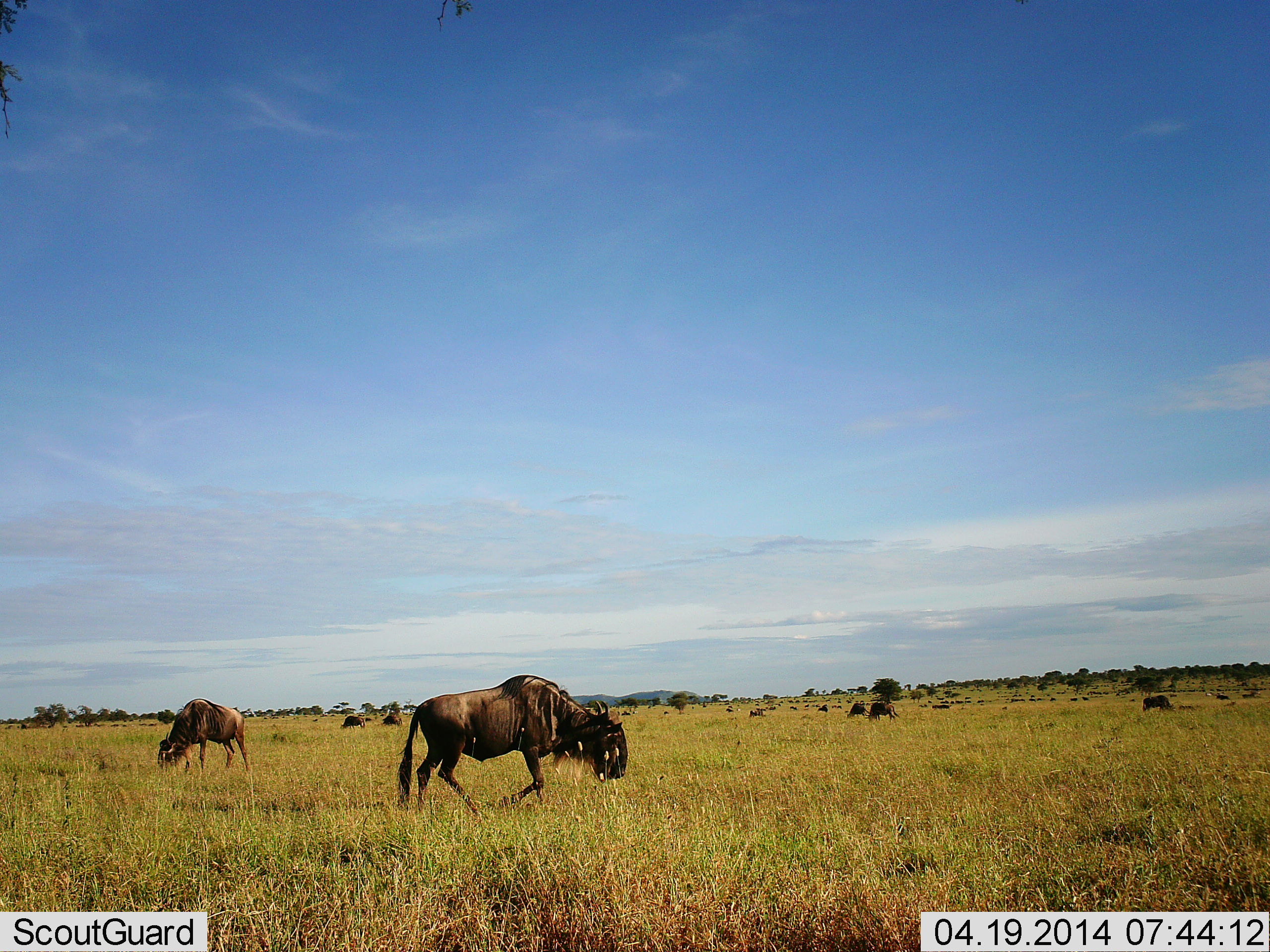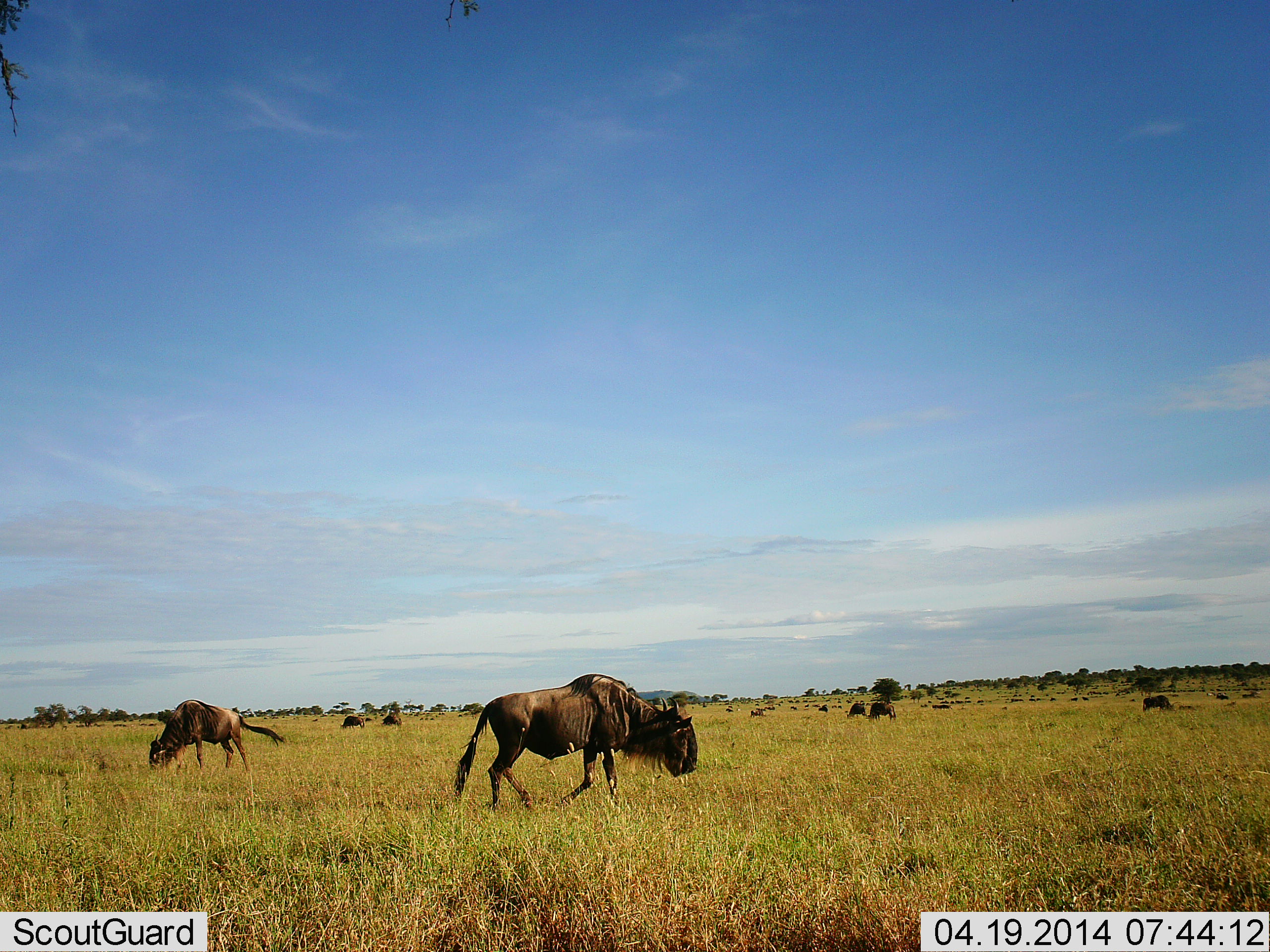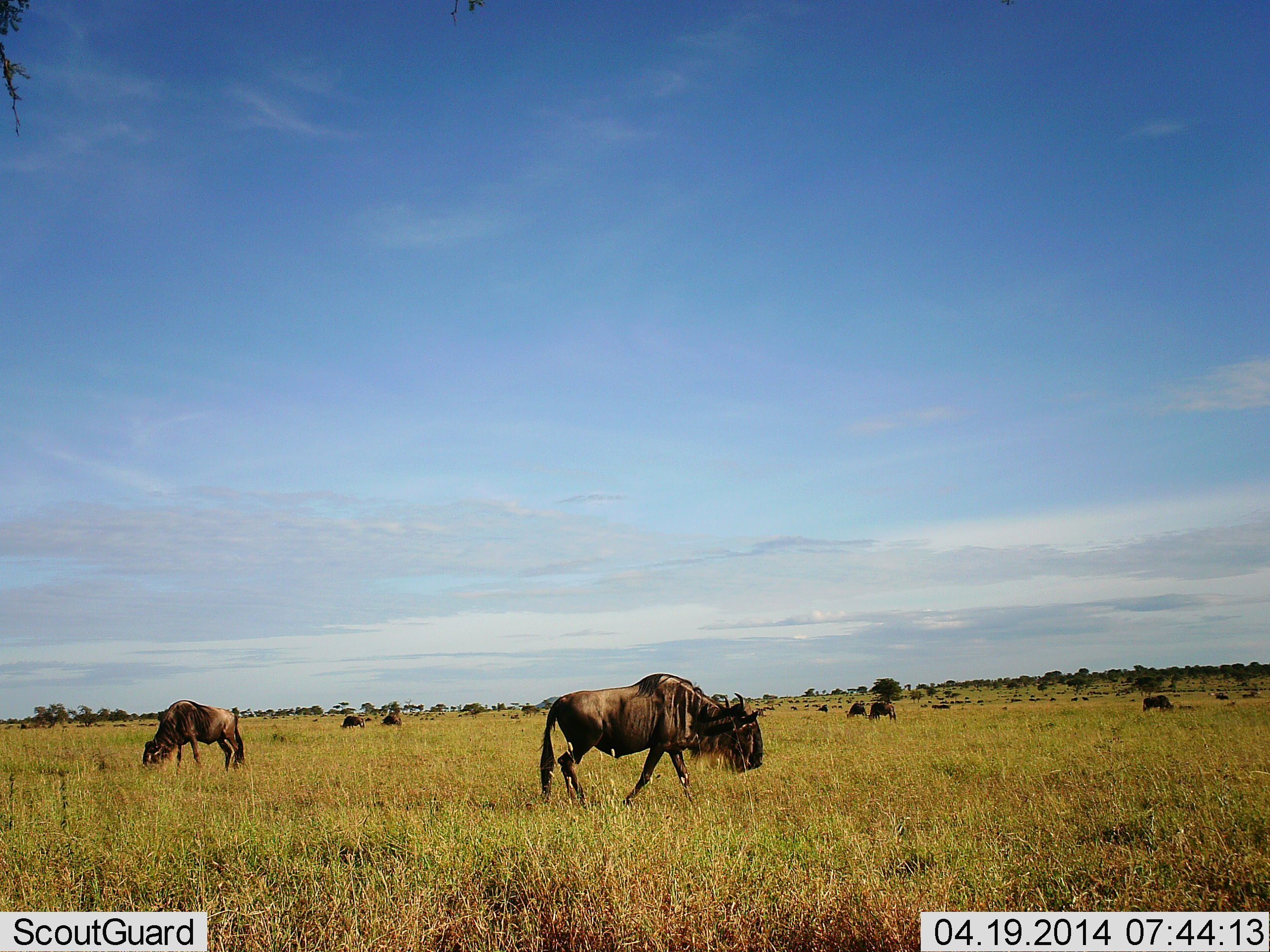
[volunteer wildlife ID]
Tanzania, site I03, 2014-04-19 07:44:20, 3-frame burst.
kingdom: Animalia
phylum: Chordata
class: Mammalia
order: Artiodactyla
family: Bovidae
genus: Connochaetes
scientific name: Connochaetes taurinus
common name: blue wildebeest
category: wildebeest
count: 11-50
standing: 40%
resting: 0%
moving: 80%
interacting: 0%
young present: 0%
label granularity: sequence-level